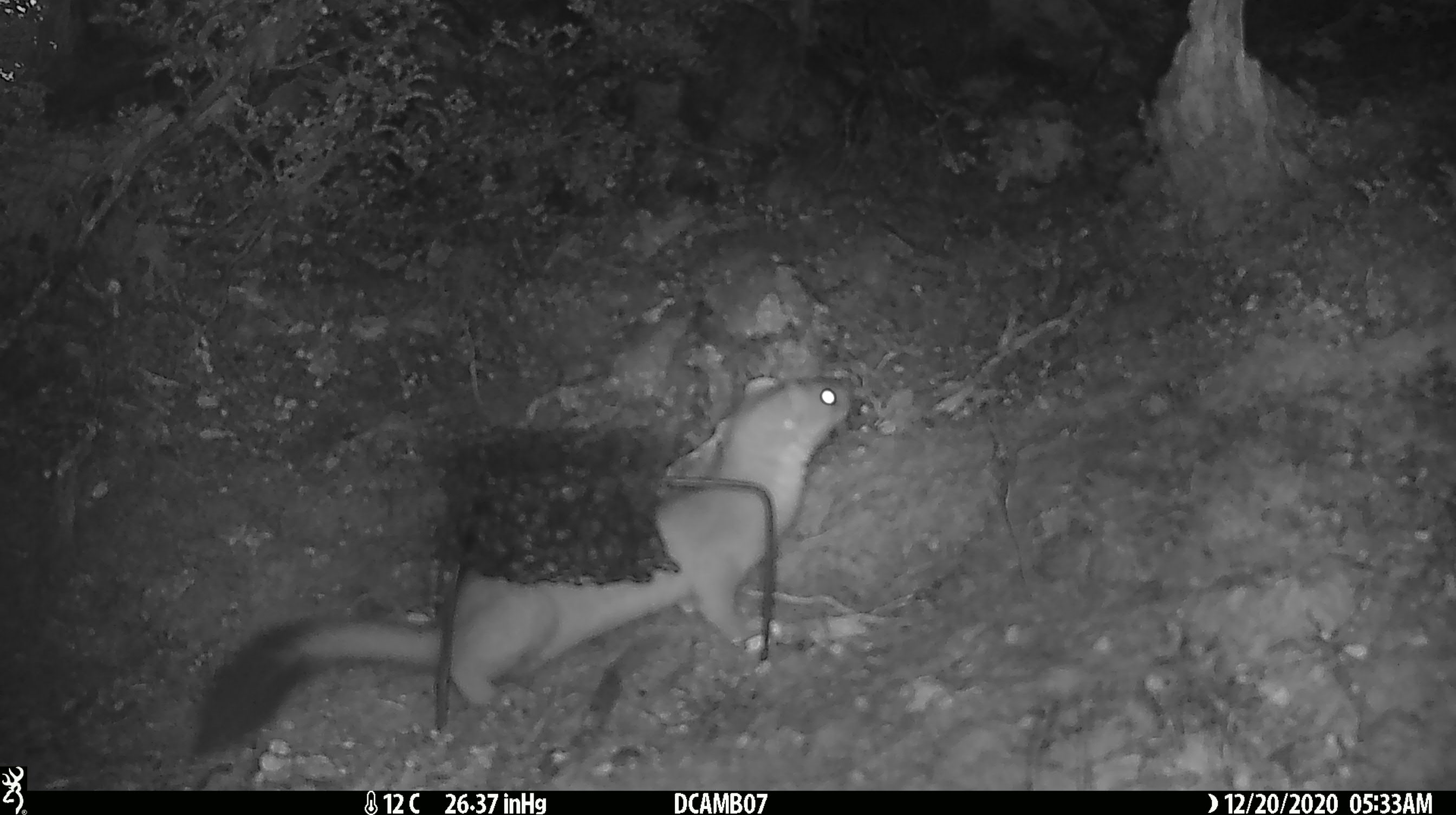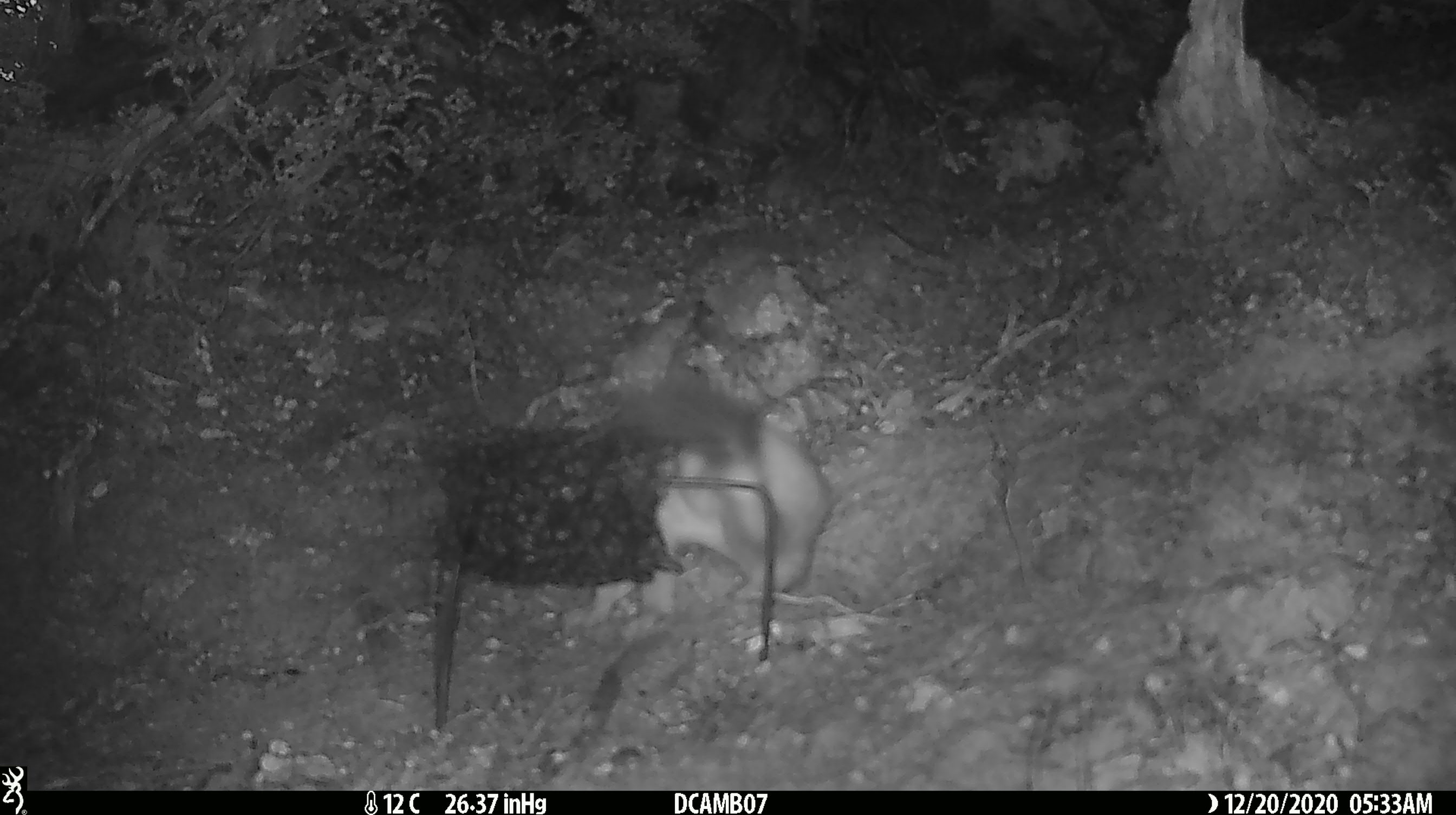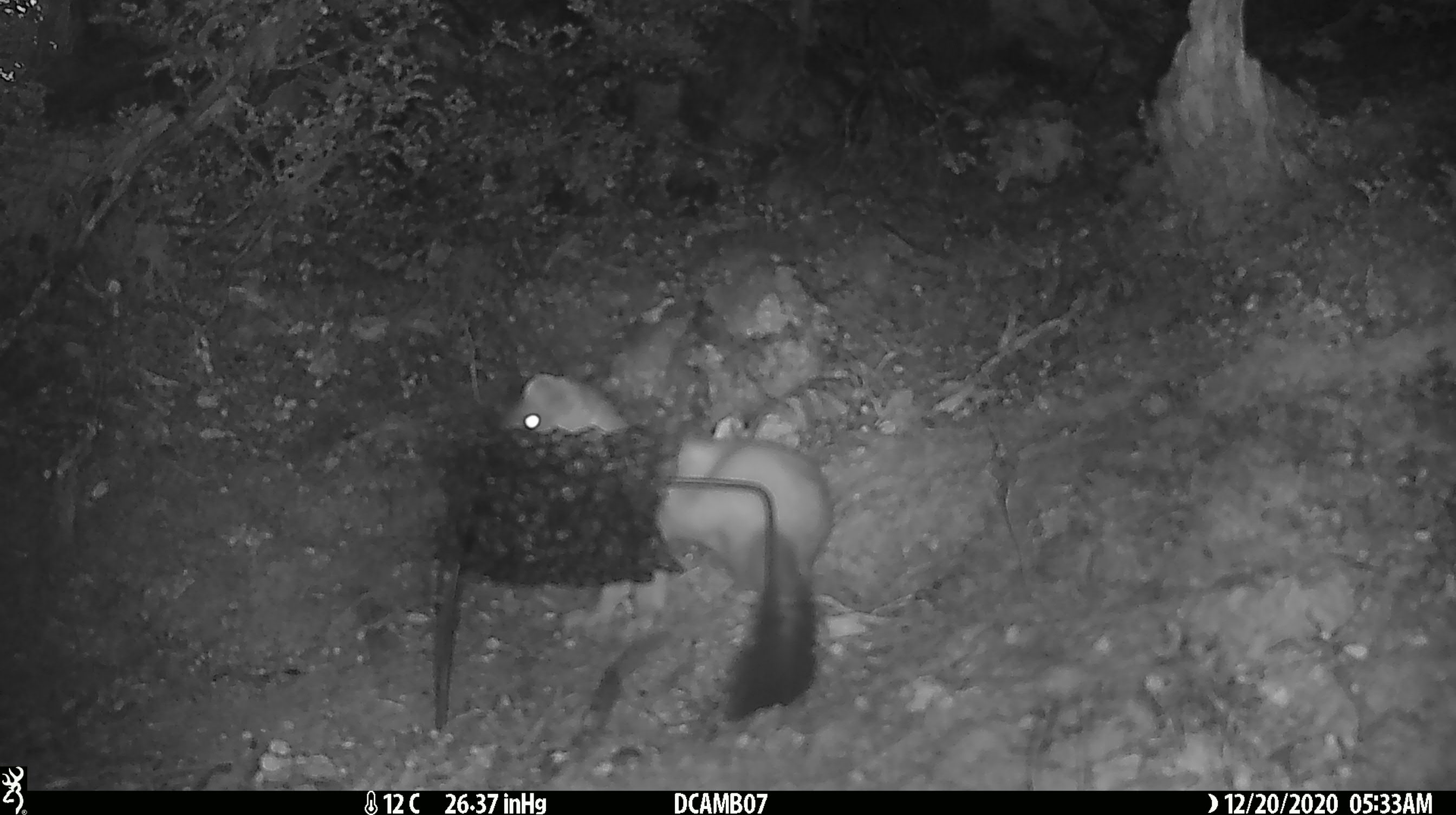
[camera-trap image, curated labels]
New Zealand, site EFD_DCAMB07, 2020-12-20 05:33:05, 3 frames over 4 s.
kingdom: Animalia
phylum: Chordata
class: Mammalia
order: Carnivora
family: Mustelidae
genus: Mustela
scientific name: Mustela erminea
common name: stoat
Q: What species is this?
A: Stoat (Mustela erminea).